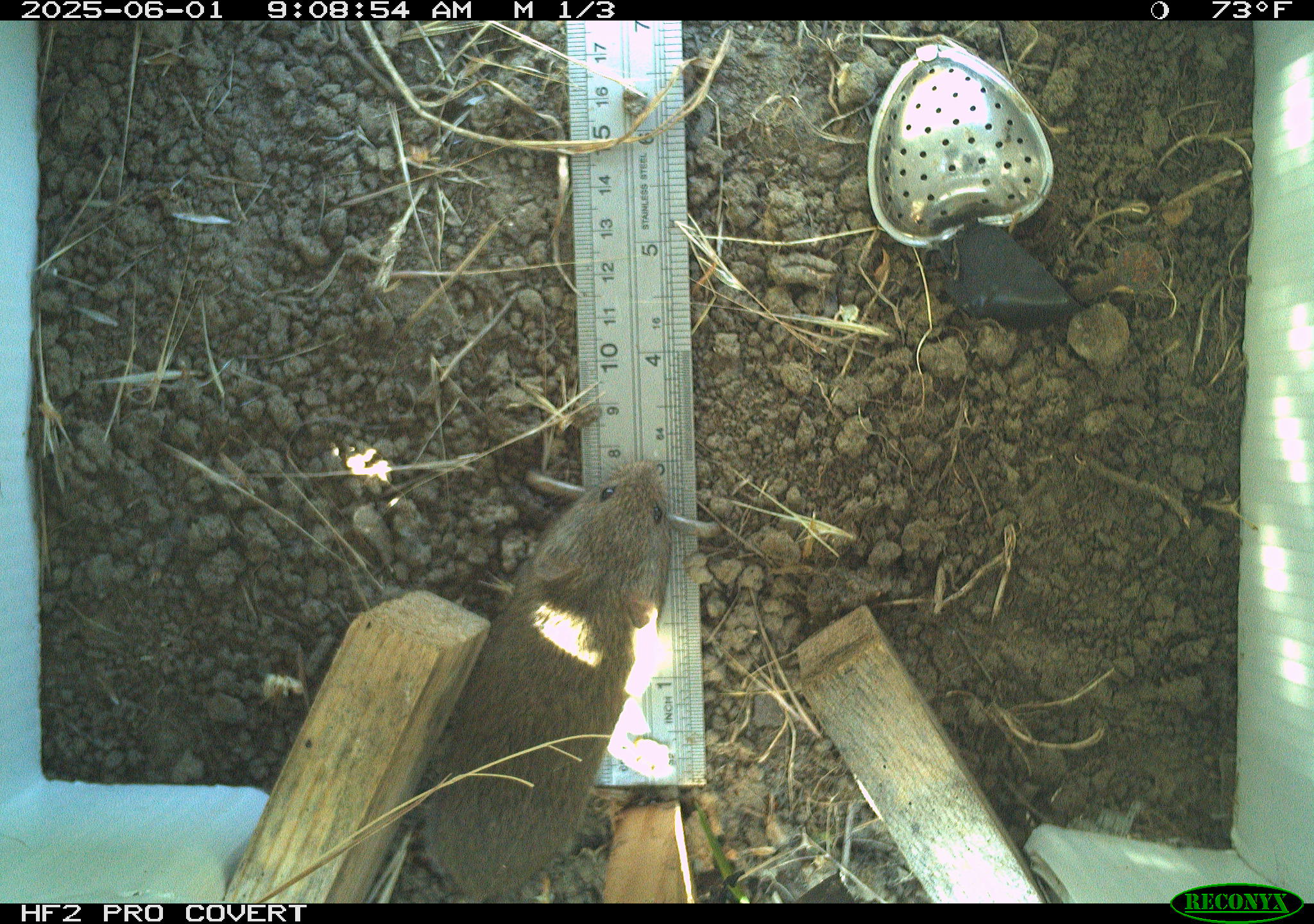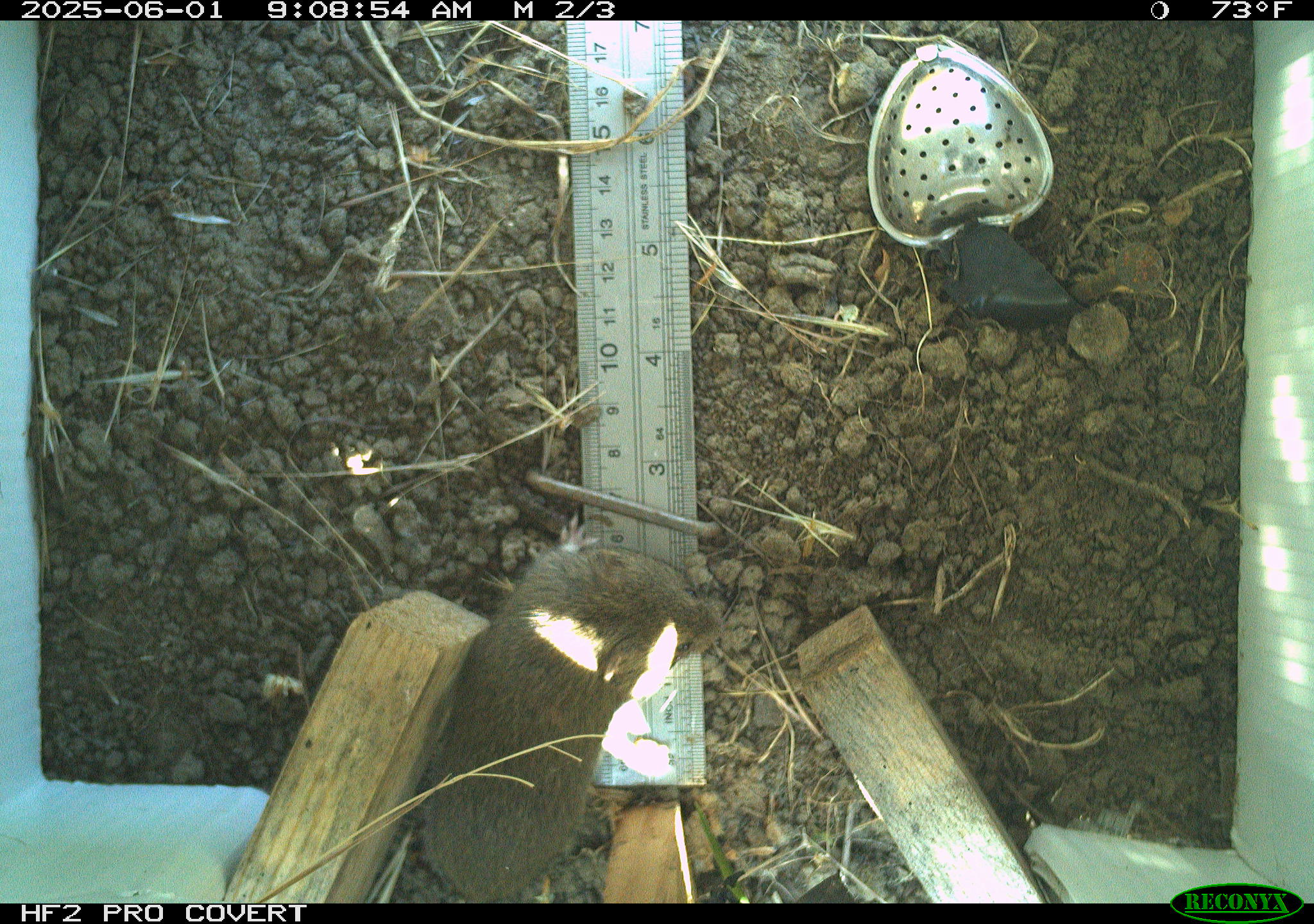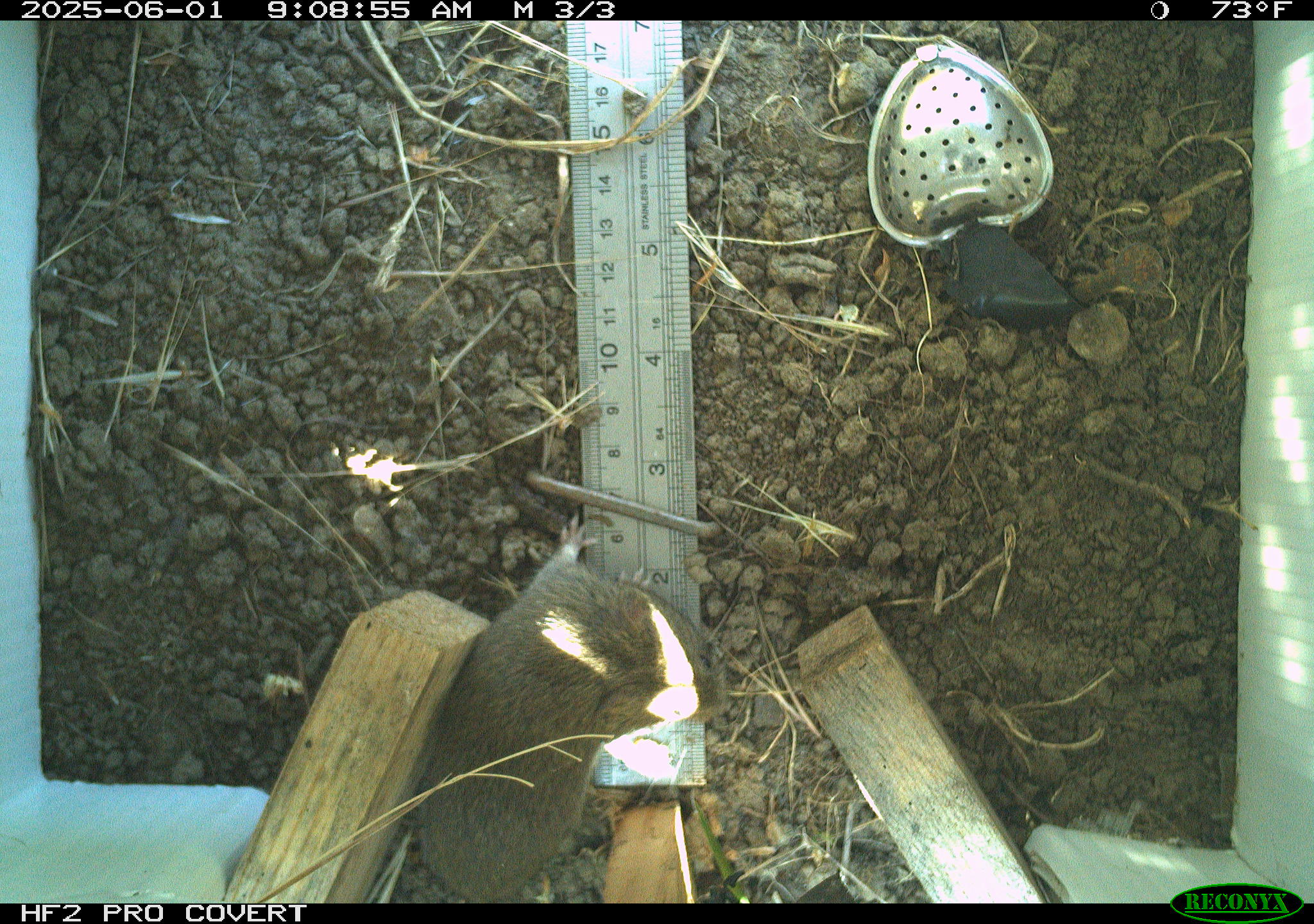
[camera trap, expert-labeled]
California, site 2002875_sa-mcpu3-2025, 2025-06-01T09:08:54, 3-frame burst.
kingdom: Animalia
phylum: Chordata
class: Mammalia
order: Rodentia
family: Cricetidae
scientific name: Arvicolinae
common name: voles, lemmings, and muskrats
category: arvicolinae subfamily